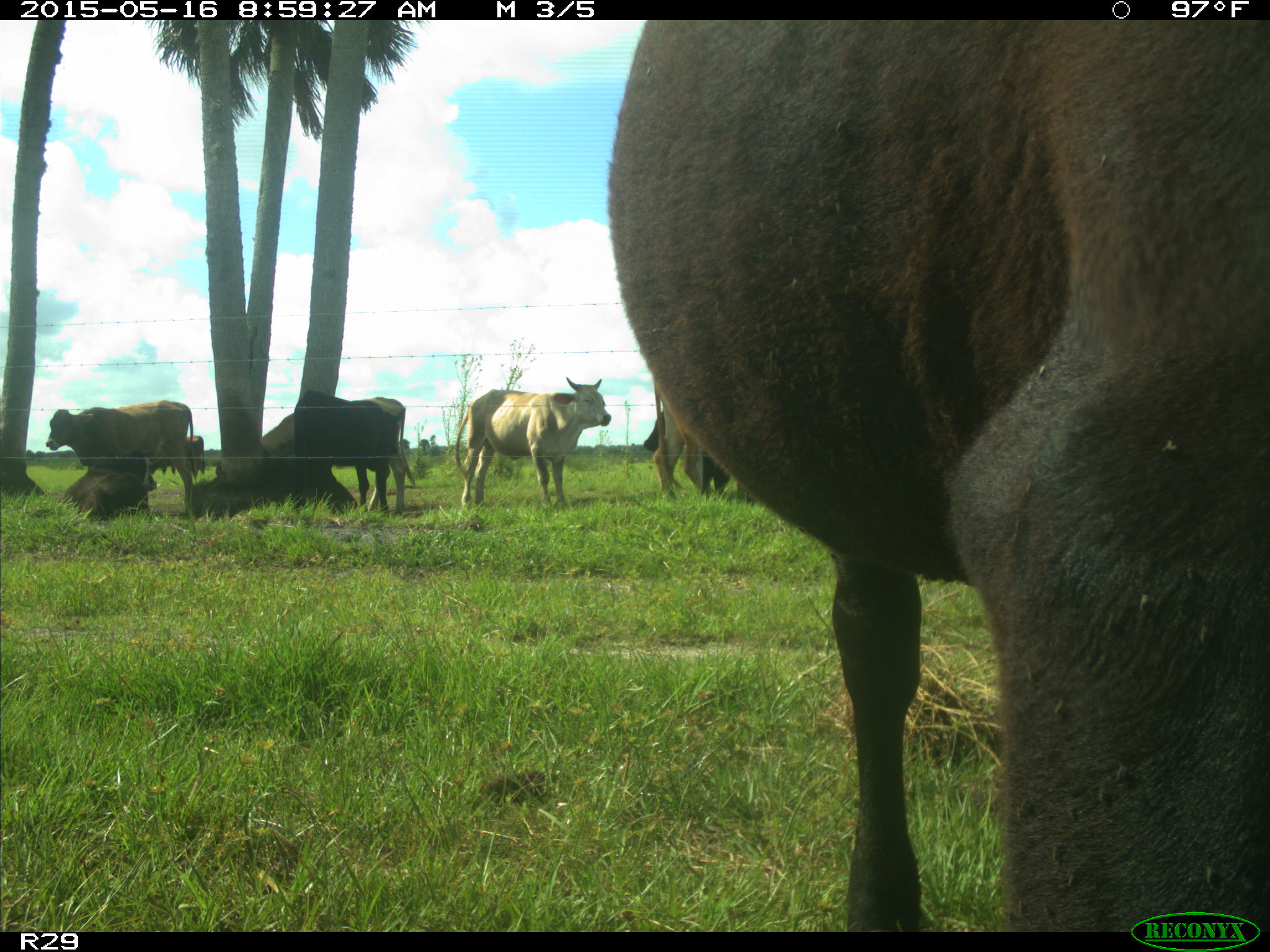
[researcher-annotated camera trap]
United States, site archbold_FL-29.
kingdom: Animalia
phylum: Chordata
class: Mammalia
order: Artiodactyla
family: Bovidae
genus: Bos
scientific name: Bos taurus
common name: domestic cow